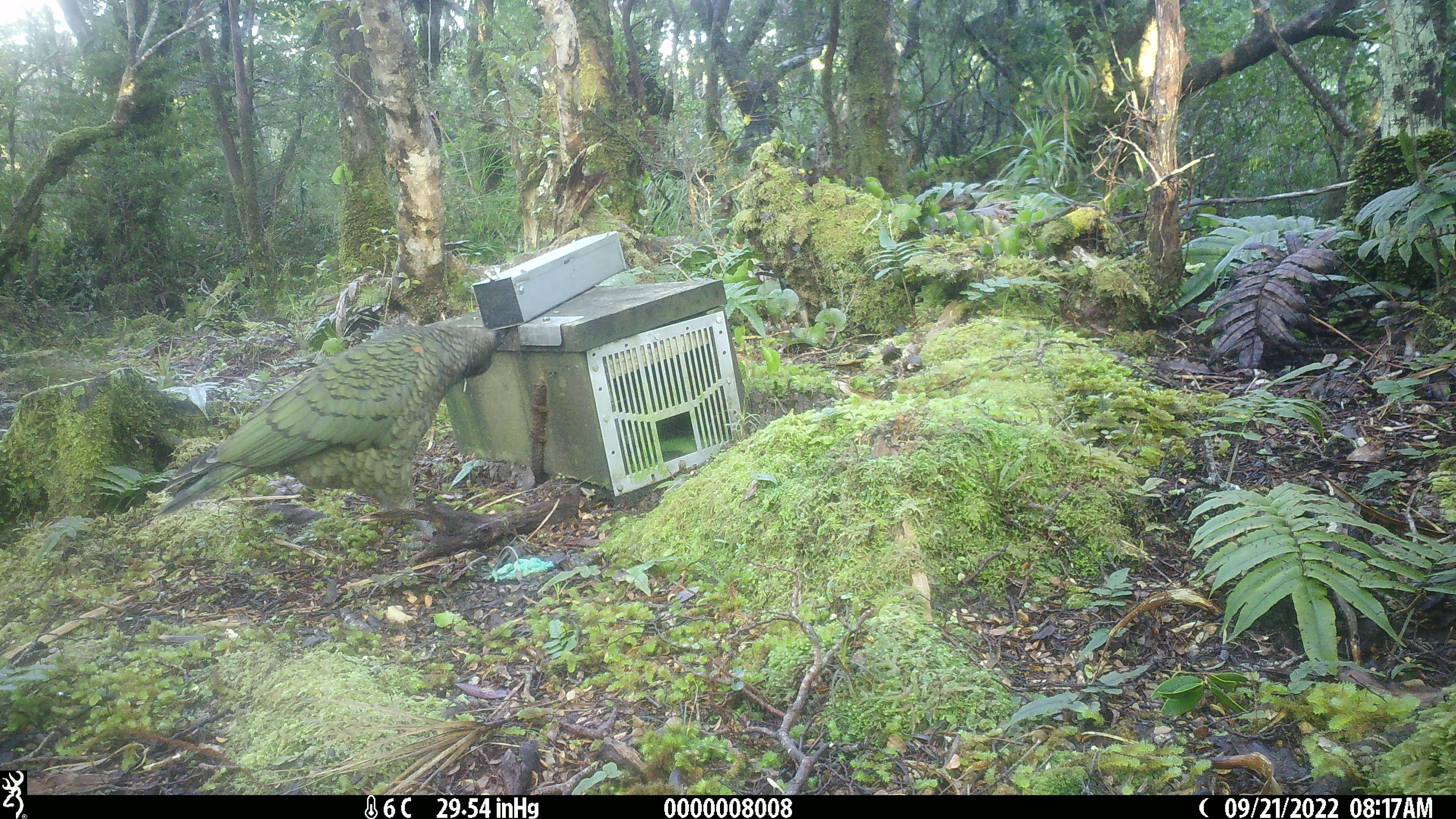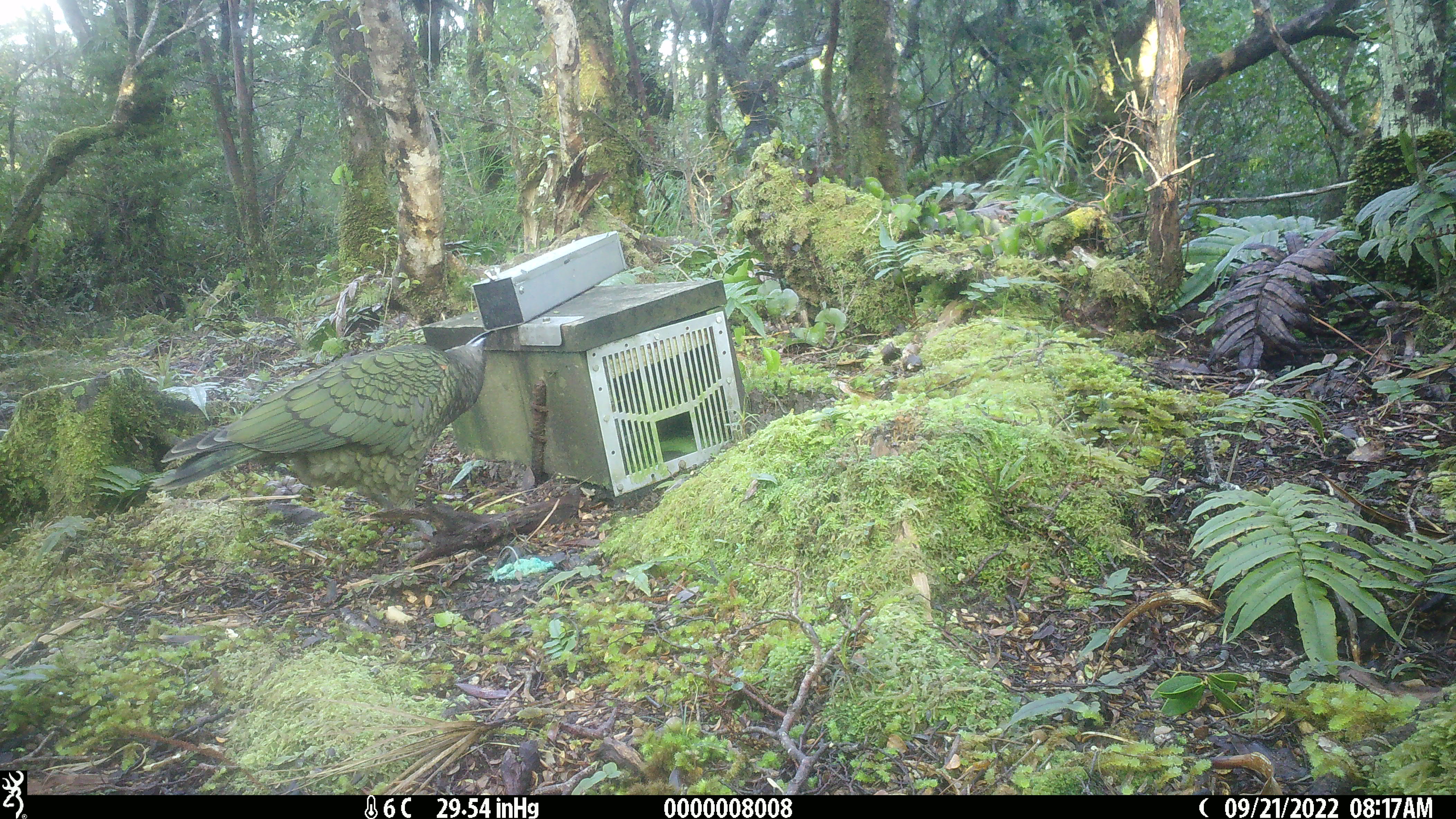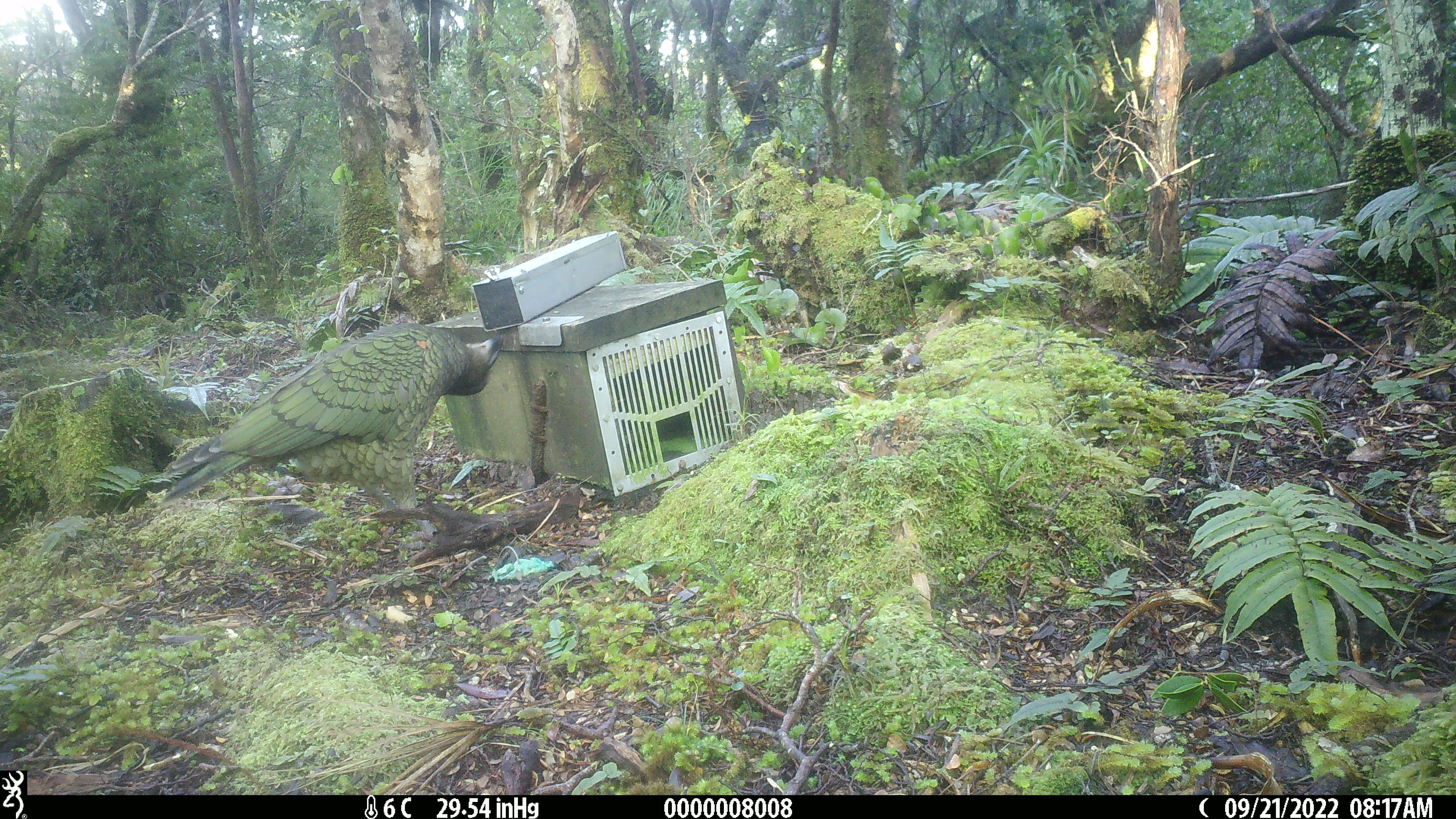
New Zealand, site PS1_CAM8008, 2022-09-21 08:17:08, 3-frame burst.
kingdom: Animalia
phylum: Chordata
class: Aves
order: Psittaciformes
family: Strigopidae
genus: Nestor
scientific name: Nestor notabilis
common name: kea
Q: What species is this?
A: Kea (Nestor notabilis).